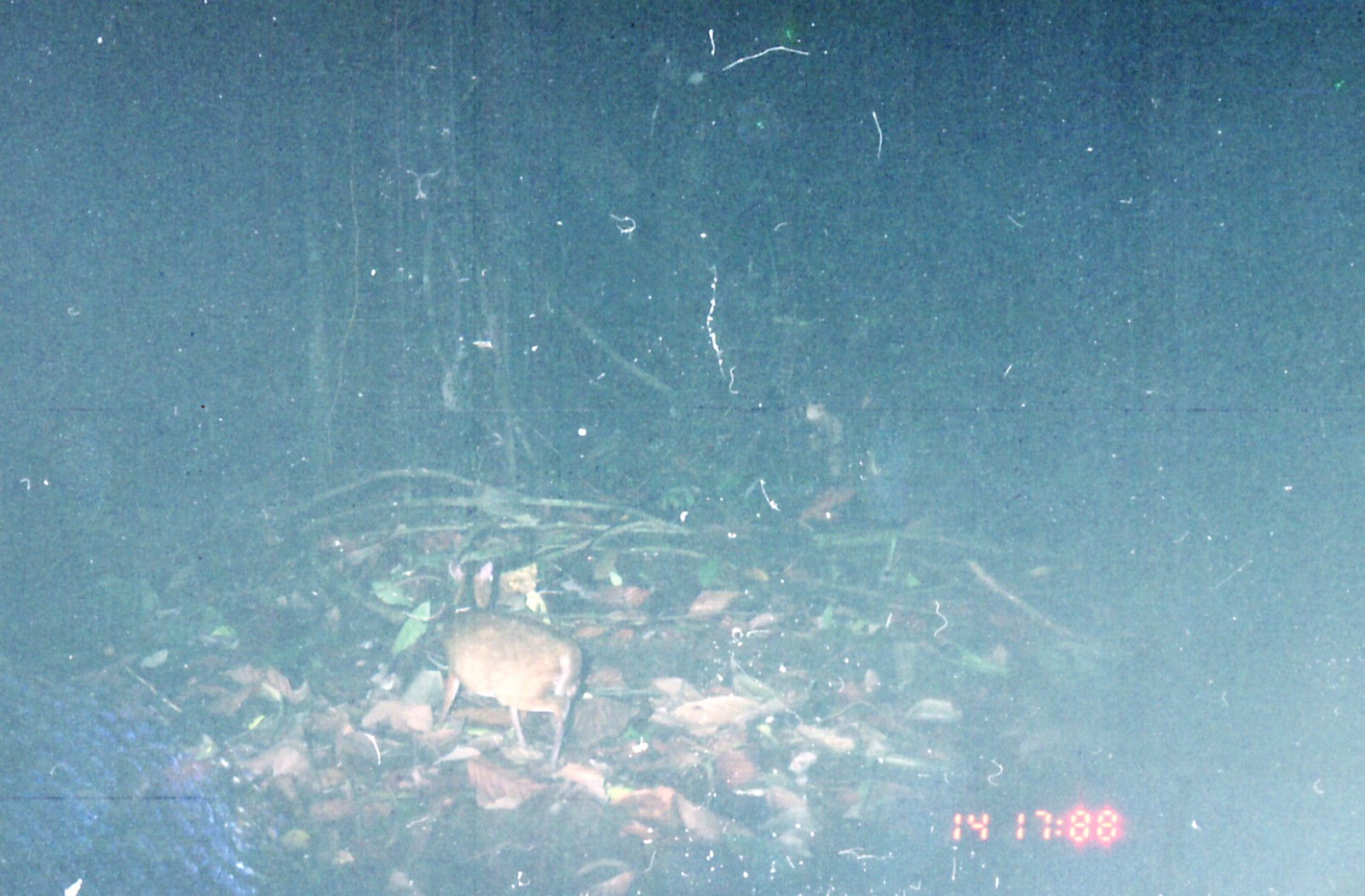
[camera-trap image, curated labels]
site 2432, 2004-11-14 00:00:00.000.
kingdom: Animalia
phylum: Chordata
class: Mammalia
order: Artiodactyla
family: Tragulidae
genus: Tragulus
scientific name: Tragulus napu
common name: greater oriental chevrotain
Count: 1.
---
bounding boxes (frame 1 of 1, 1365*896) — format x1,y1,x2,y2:
tragulus napu: 435,559,584,770